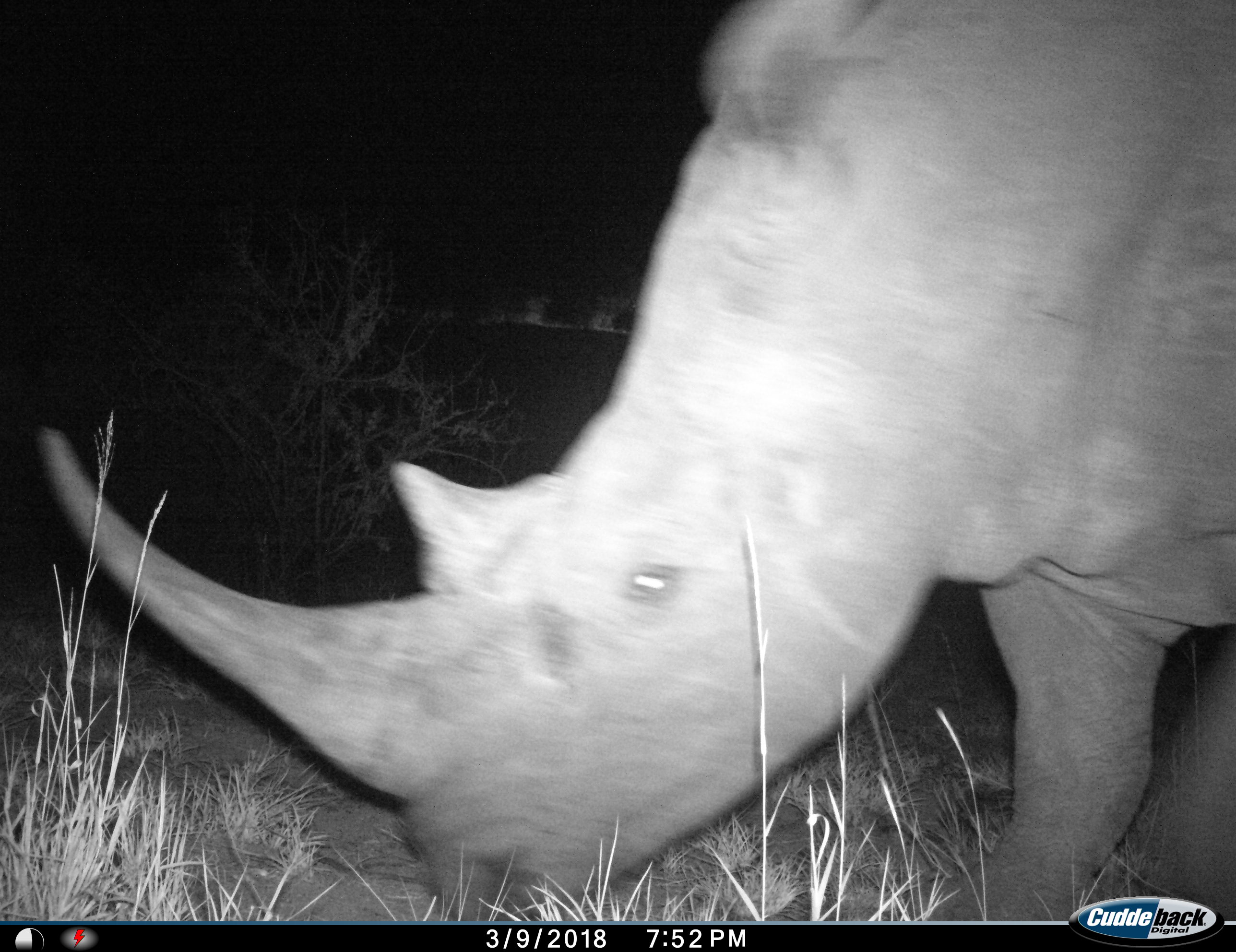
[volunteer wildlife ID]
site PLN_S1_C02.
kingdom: Animalia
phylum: Chordata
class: Mammalia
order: Perissodactyla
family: Rhinocerotidae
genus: Diceros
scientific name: Diceros bicornis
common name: black rhinoceros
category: rhinocerosblack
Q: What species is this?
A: Rhinocerosblack (black rhinoceros) (Diceros bicornis).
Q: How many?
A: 1.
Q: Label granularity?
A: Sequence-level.